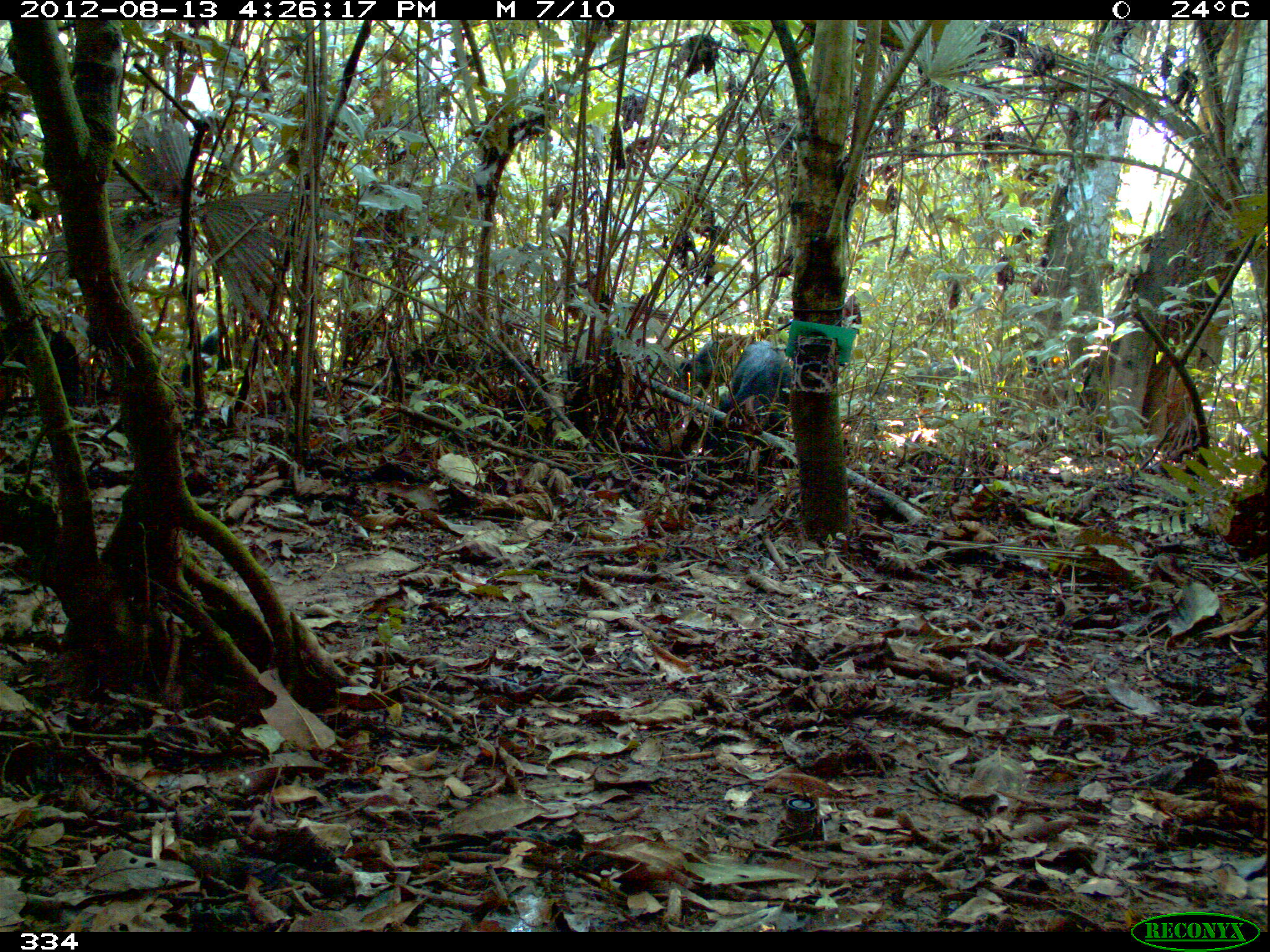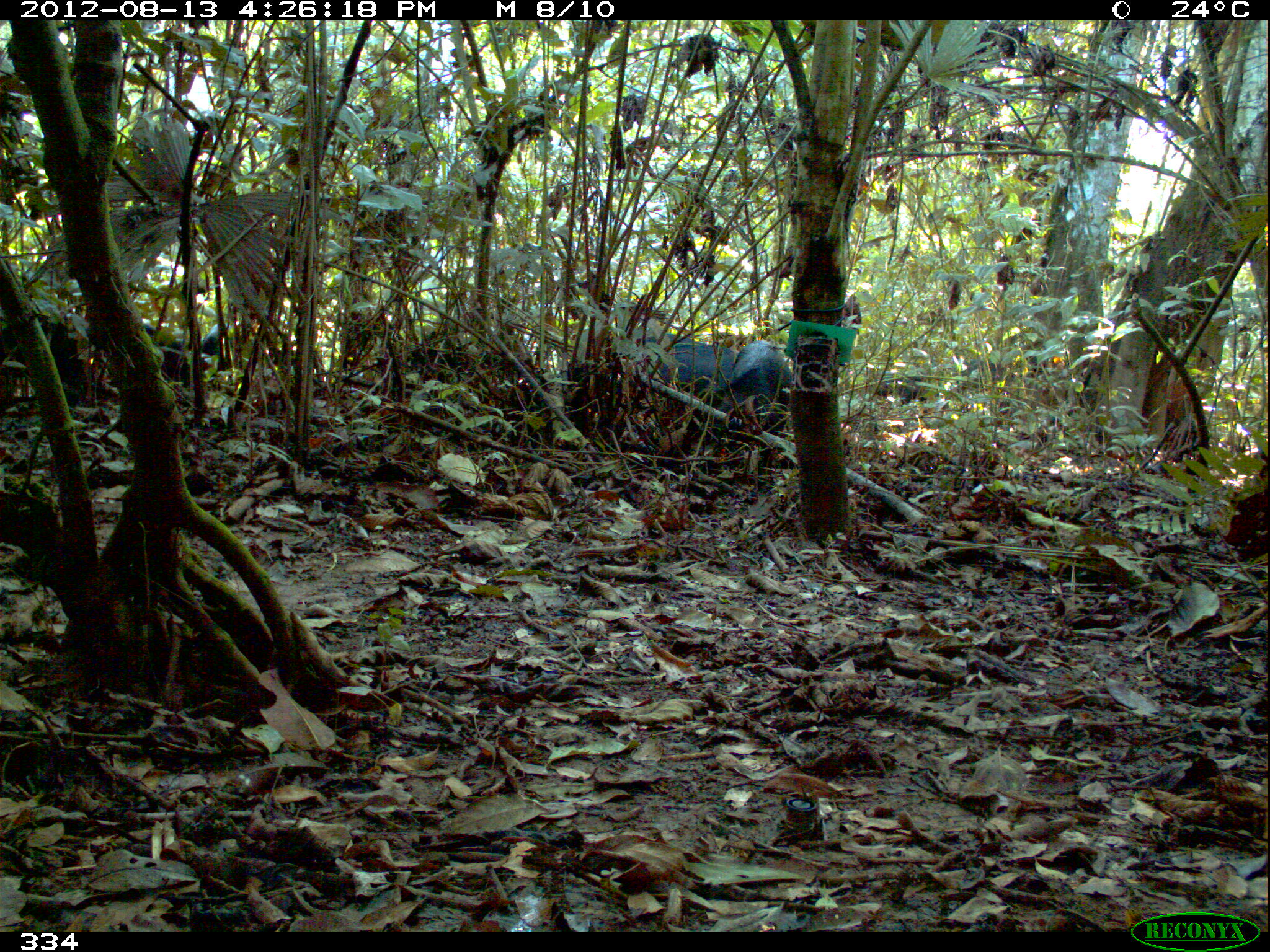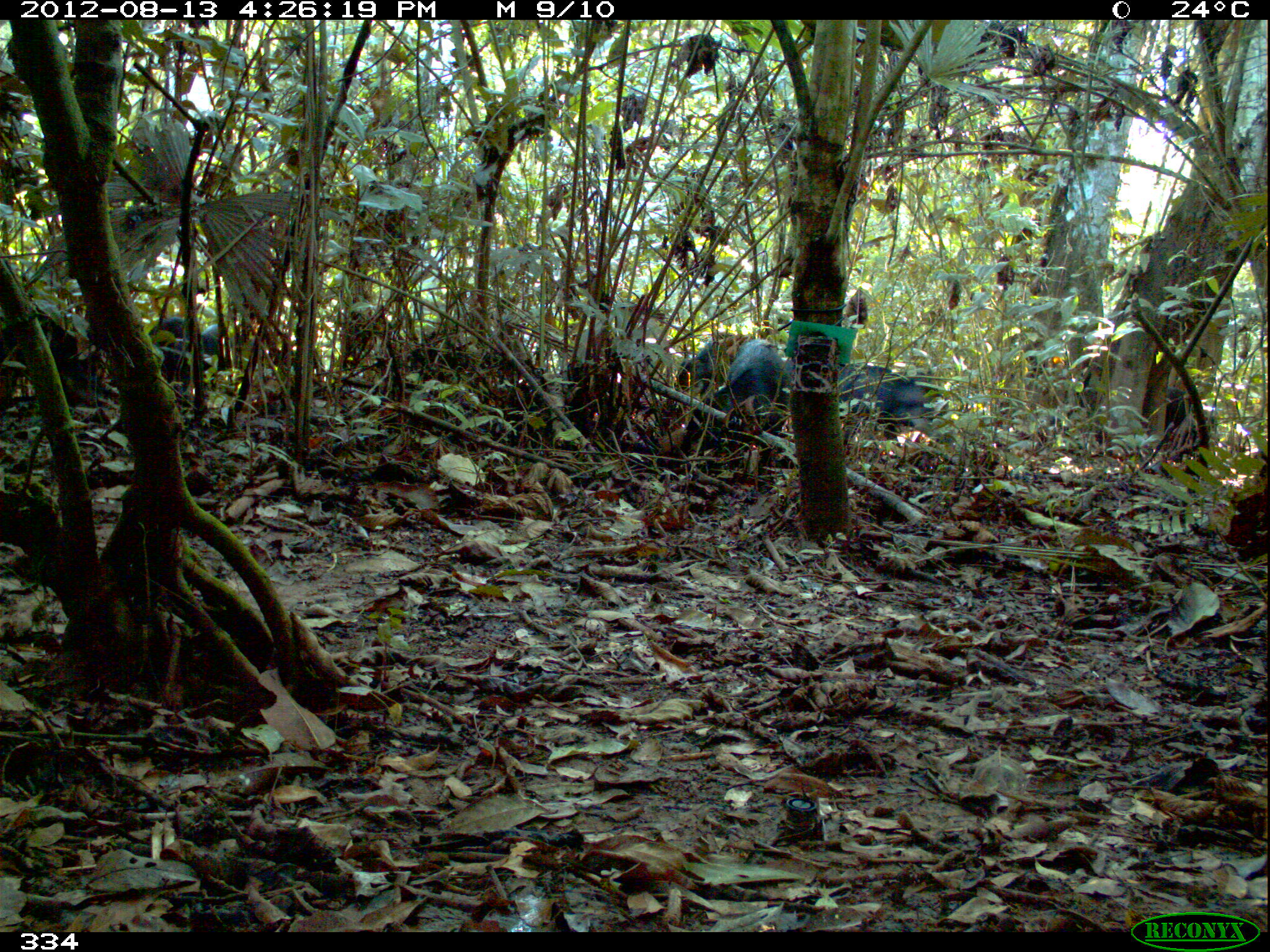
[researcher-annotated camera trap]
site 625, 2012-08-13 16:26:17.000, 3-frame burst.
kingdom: Animalia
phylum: Chordata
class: Mammalia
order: Artiodactyla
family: Tayassuidae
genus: Tayassu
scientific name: Tayassu pecari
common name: white-lipped peccary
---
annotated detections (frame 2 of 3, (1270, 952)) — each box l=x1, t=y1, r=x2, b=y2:
tayassu pecari: l=1042, t=361, r=1182, b=449; l=602, t=324, r=735, b=402; l=731, t=339, r=792, b=474; l=143, t=324, r=191, b=379; l=952, t=359, r=1023, b=395; l=865, t=370, r=925, b=405; l=201, t=323, r=229, b=355